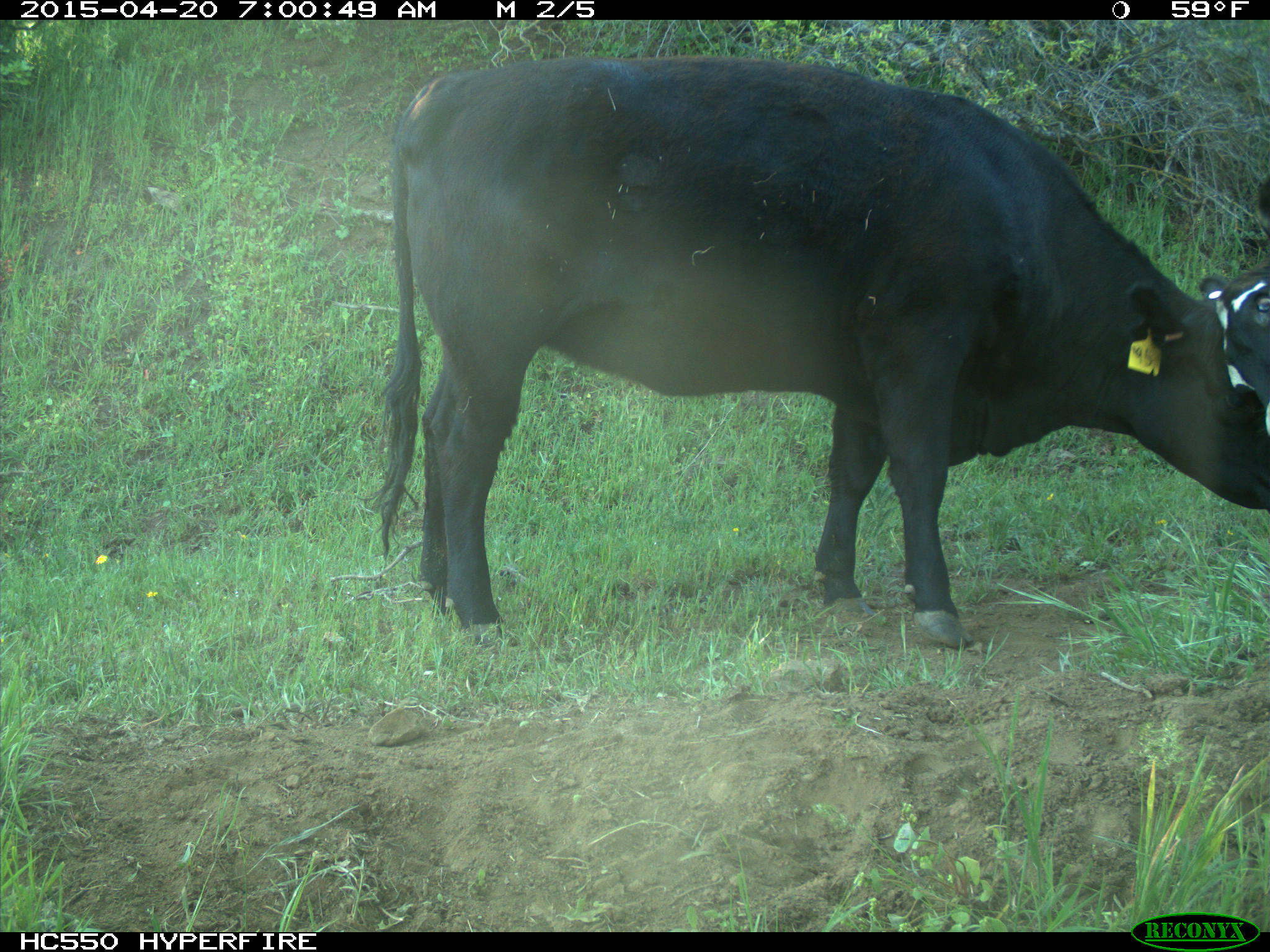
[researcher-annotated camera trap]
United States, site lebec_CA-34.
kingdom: Animalia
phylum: Chordata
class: Mammalia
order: Artiodactyla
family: Bovidae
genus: Bos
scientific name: Bos taurus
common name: domestic cow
Bos taurus (domestic cow).